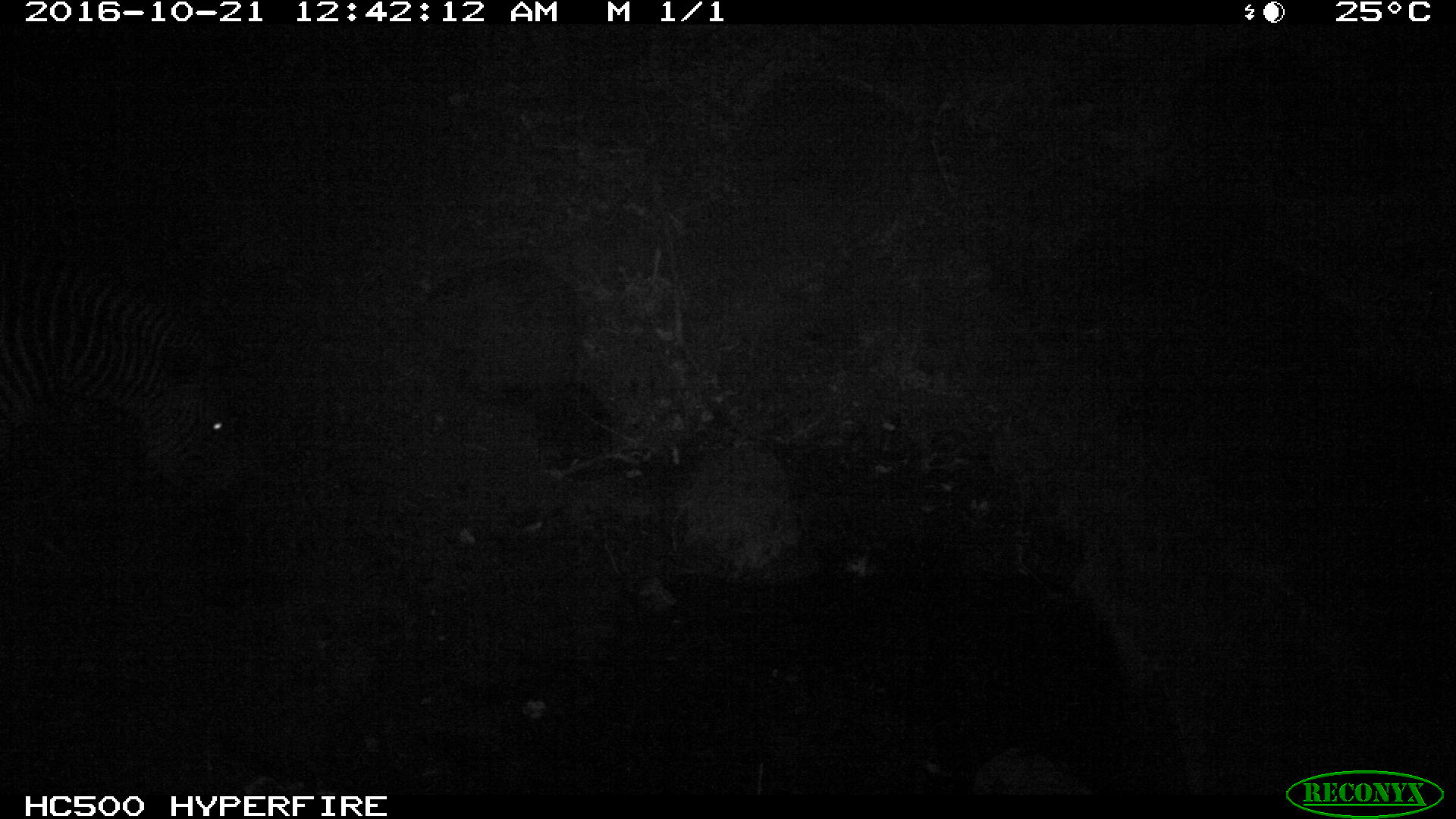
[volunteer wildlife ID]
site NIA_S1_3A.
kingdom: Animalia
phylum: Chordata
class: Mammalia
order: Perissodactyla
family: Equidae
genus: Equus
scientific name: Equus quagga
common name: plains zebra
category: zebraplains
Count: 1.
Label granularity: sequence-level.